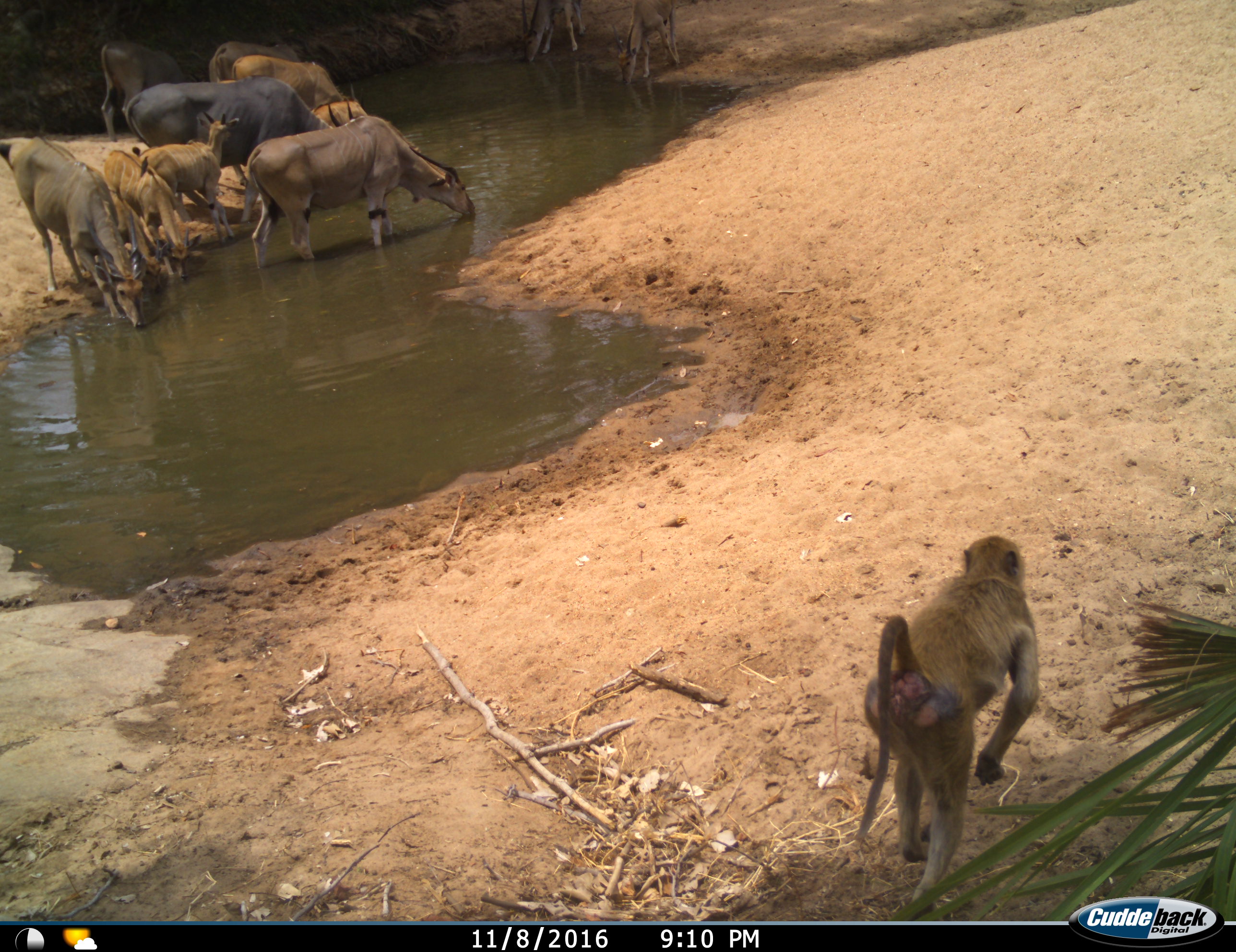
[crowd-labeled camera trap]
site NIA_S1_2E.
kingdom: Animalia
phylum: Chordata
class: Mammalia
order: Primates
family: Cercopithecidae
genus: Papio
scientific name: Papio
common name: baboon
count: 1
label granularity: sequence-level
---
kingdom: Animalia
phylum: Chordata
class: Mammalia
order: Artiodactyla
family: Bovidae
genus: Tragelaphus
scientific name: Tragelaphus oryx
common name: eland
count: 11-50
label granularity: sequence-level